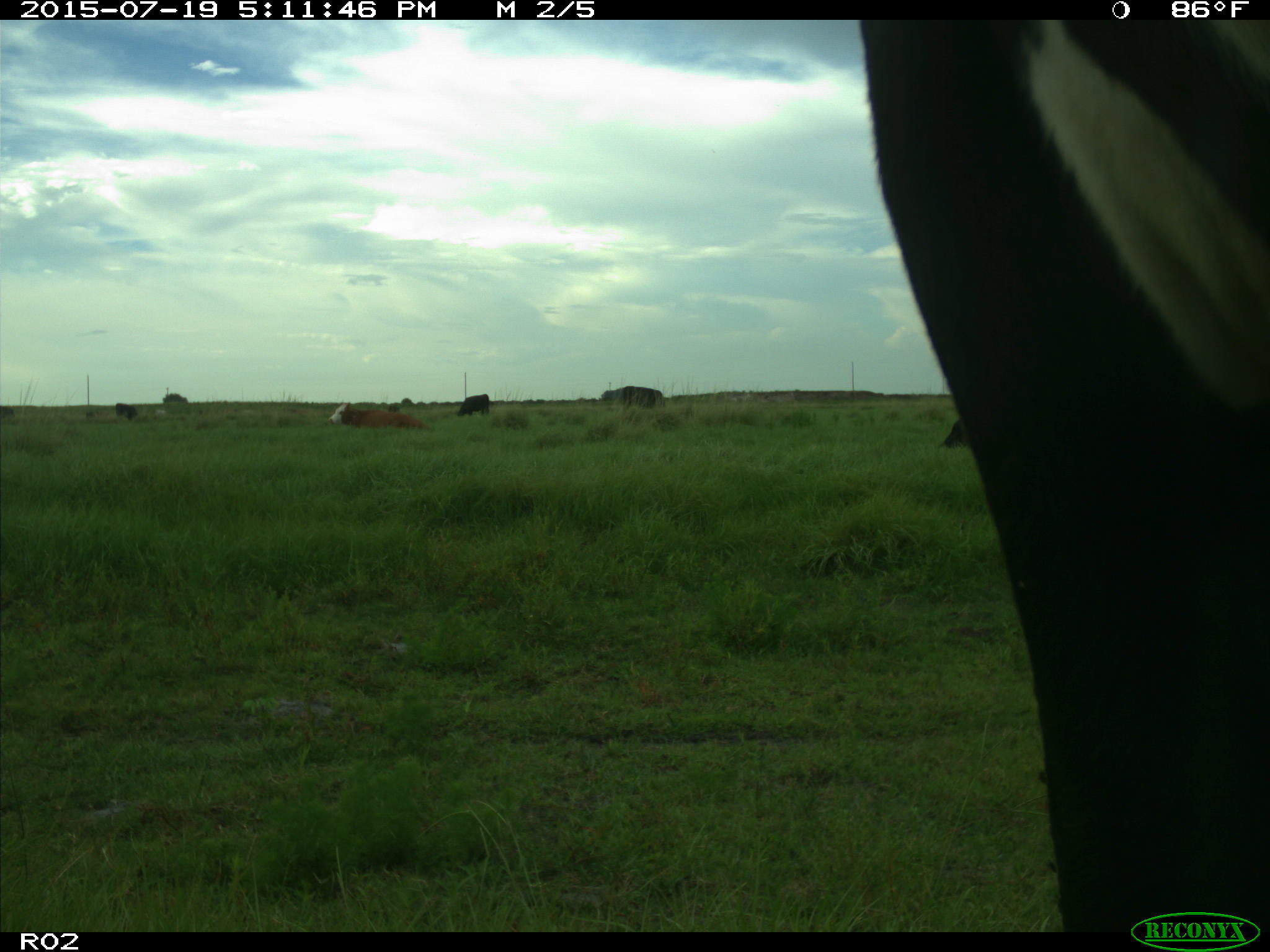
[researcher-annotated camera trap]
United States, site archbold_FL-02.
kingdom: Animalia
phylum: Chordata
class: Mammalia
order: Artiodactyla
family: Bovidae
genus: Bos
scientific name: Bos taurus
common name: domestic cow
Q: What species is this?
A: Bos taurus (domestic cow).